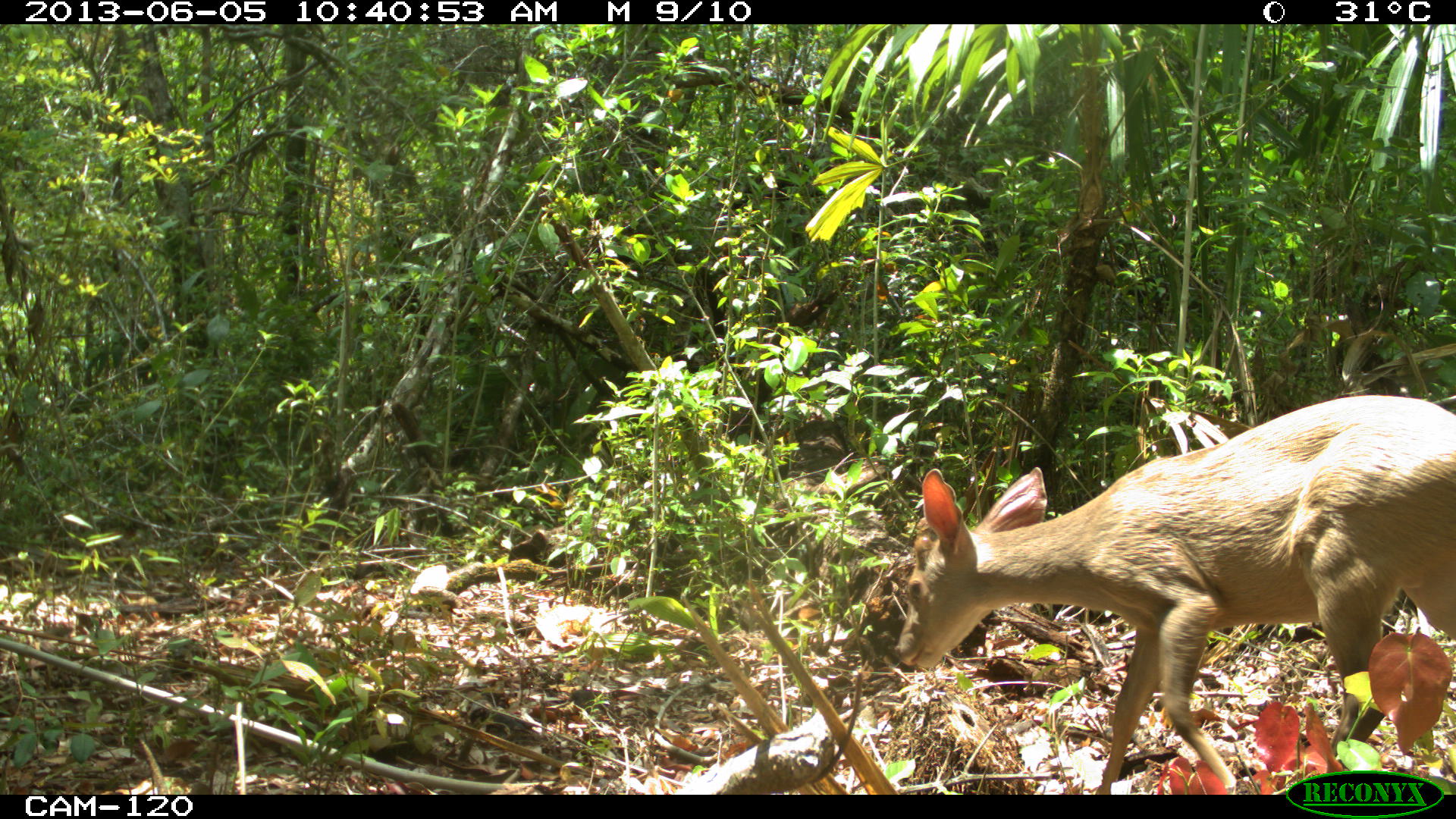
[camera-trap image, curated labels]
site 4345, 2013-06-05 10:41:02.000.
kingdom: Animalia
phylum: Chordata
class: Mammalia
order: Artiodactyla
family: Cervidae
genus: Odocoileus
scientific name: Odocoileus pandora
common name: yucatán brown brocket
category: mazama pandora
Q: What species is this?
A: Mazama pandora (yucatán brown brocket) (Odocoileus pandora).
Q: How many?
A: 1.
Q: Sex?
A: Female.